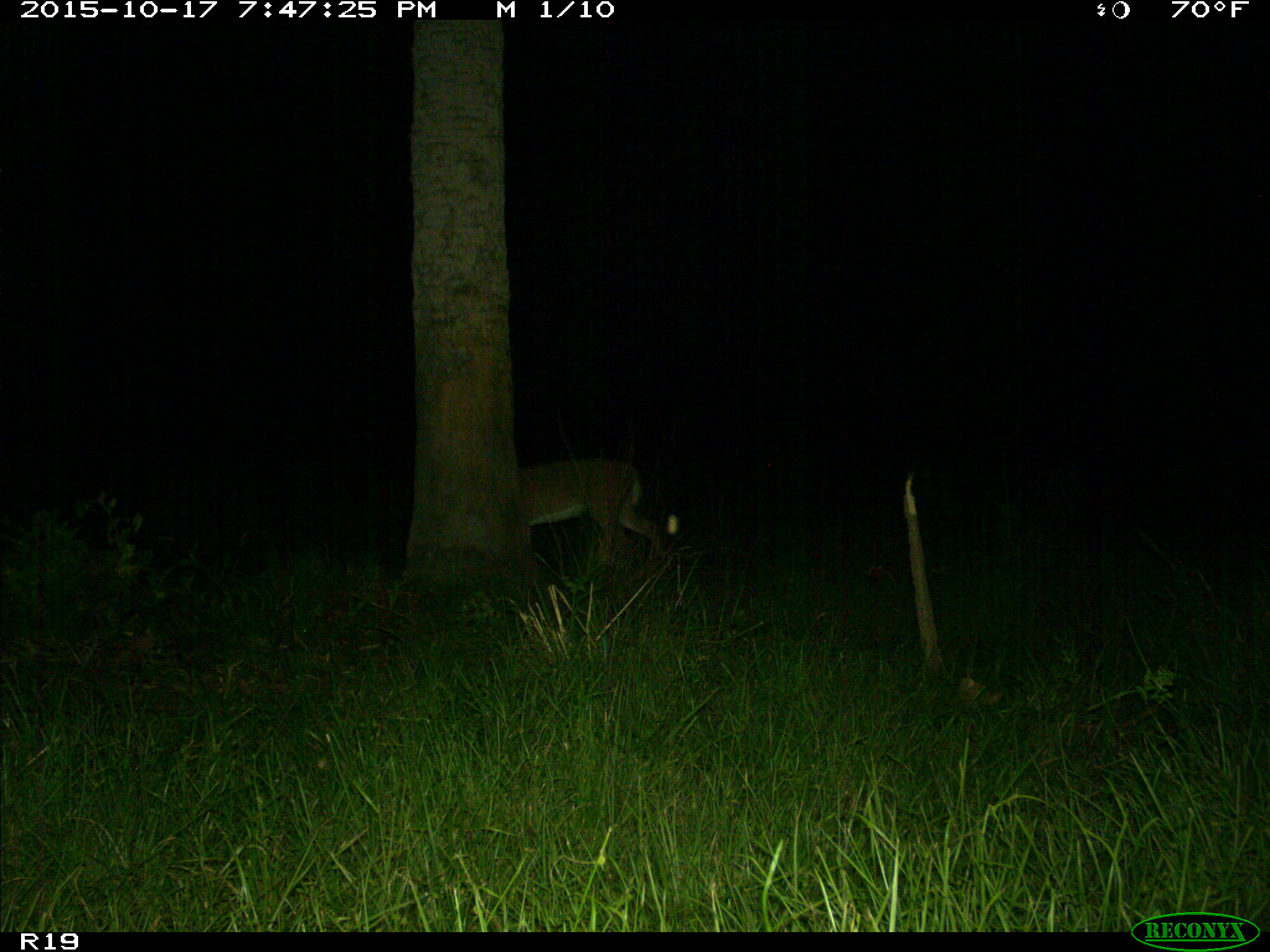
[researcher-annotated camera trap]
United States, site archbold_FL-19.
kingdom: Animalia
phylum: Chordata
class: Mammalia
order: Artiodactyla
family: Cervidae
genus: Odocoileus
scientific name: Odocoileus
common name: deer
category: unidentified deer